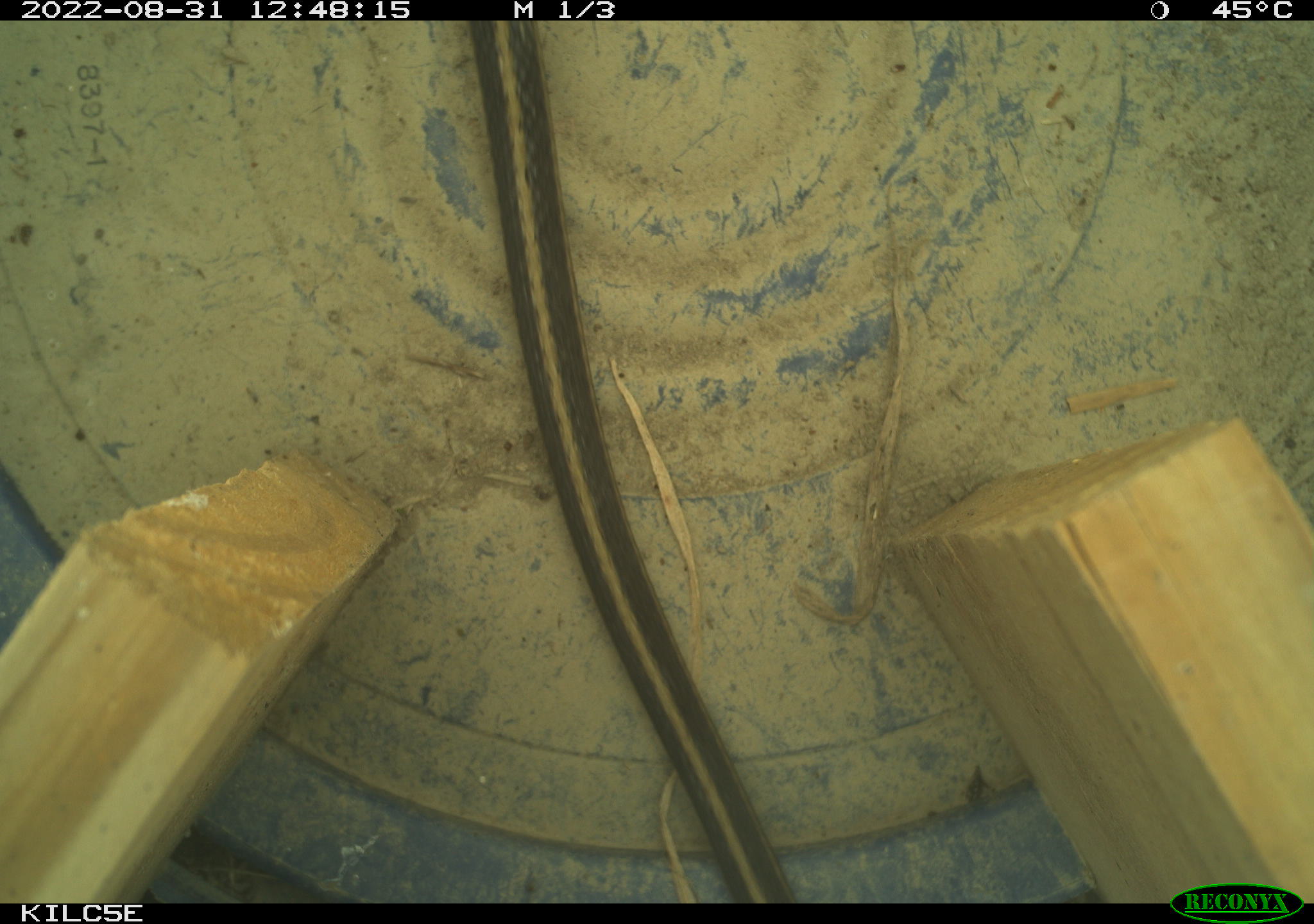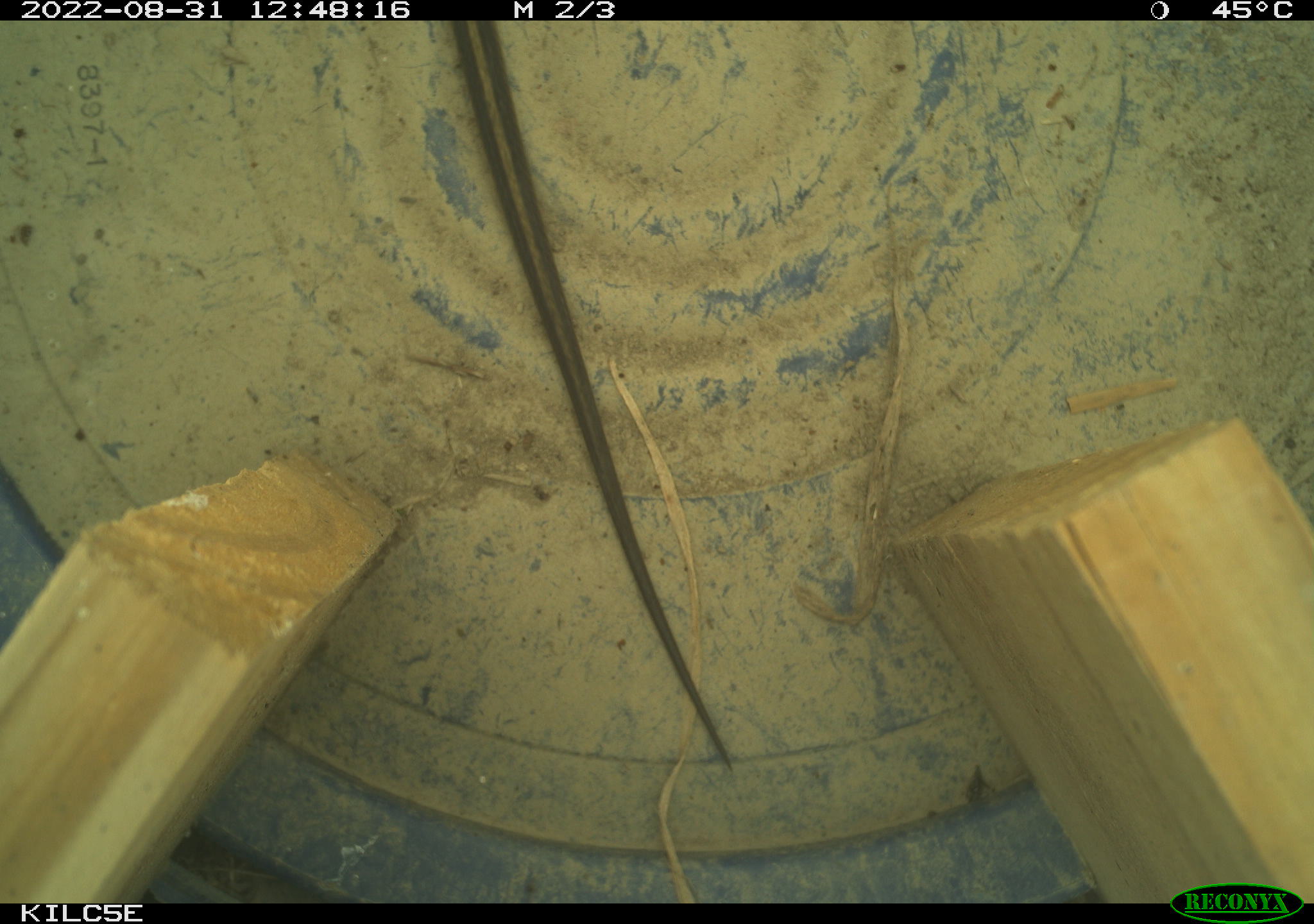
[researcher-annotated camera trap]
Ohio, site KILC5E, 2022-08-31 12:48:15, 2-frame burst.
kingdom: Animalia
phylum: Chordata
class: Reptilia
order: Squamata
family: Colubridae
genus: Thamnophis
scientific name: Thamnophis sirtalis sirtalis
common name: eastern gartersnake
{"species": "eastern gartersnake (Thamnophis sirtalis sirtalis)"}